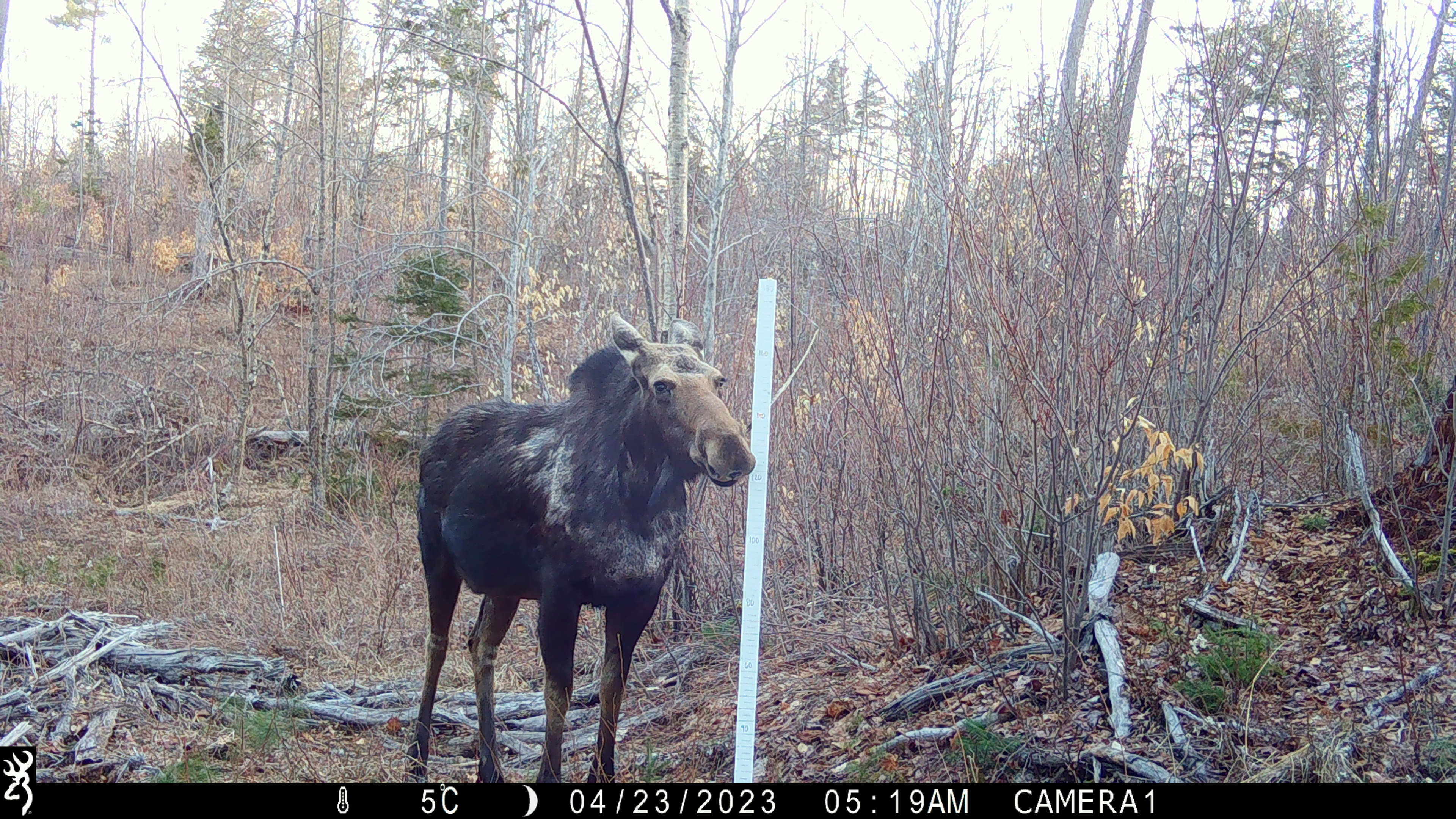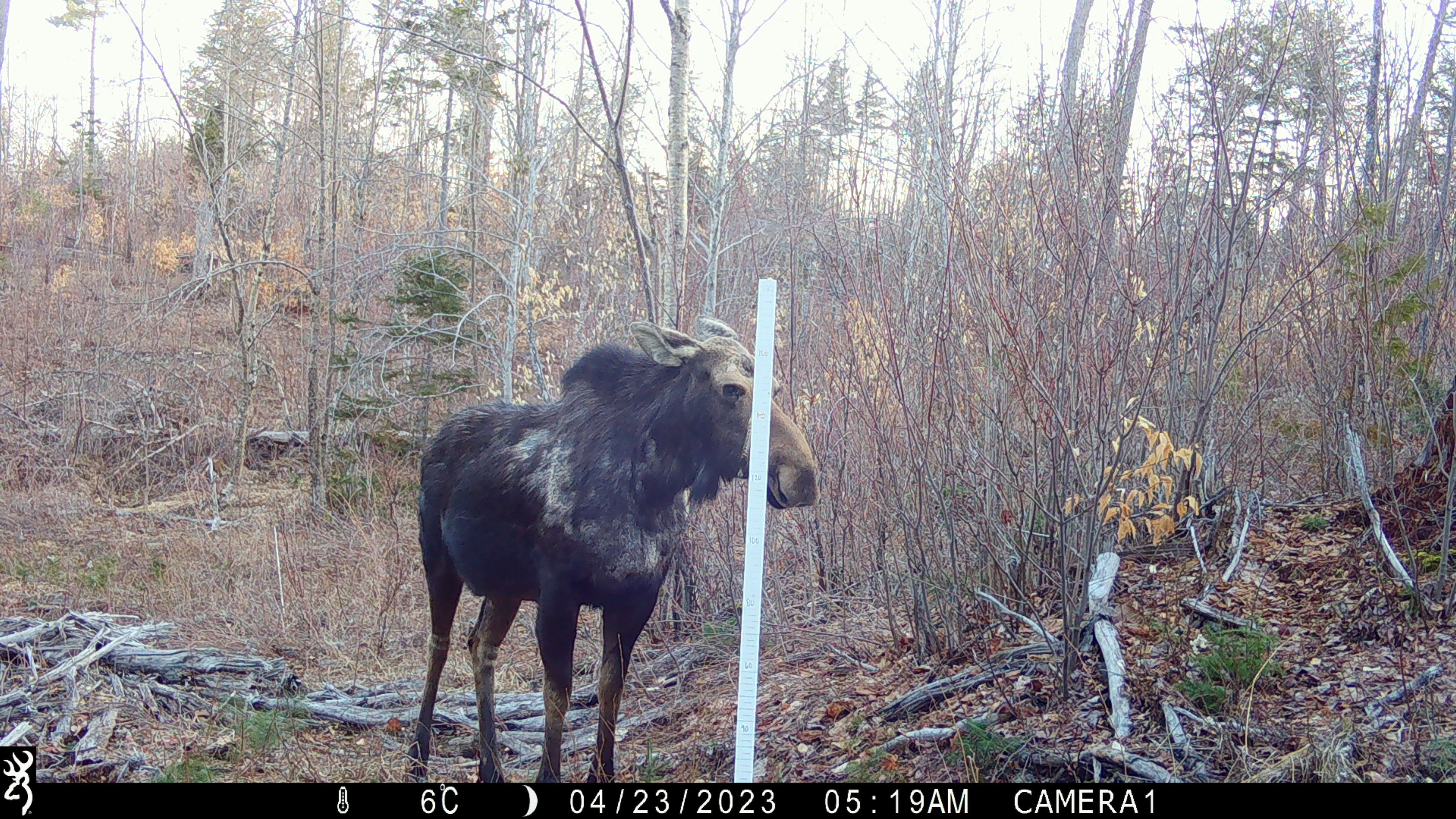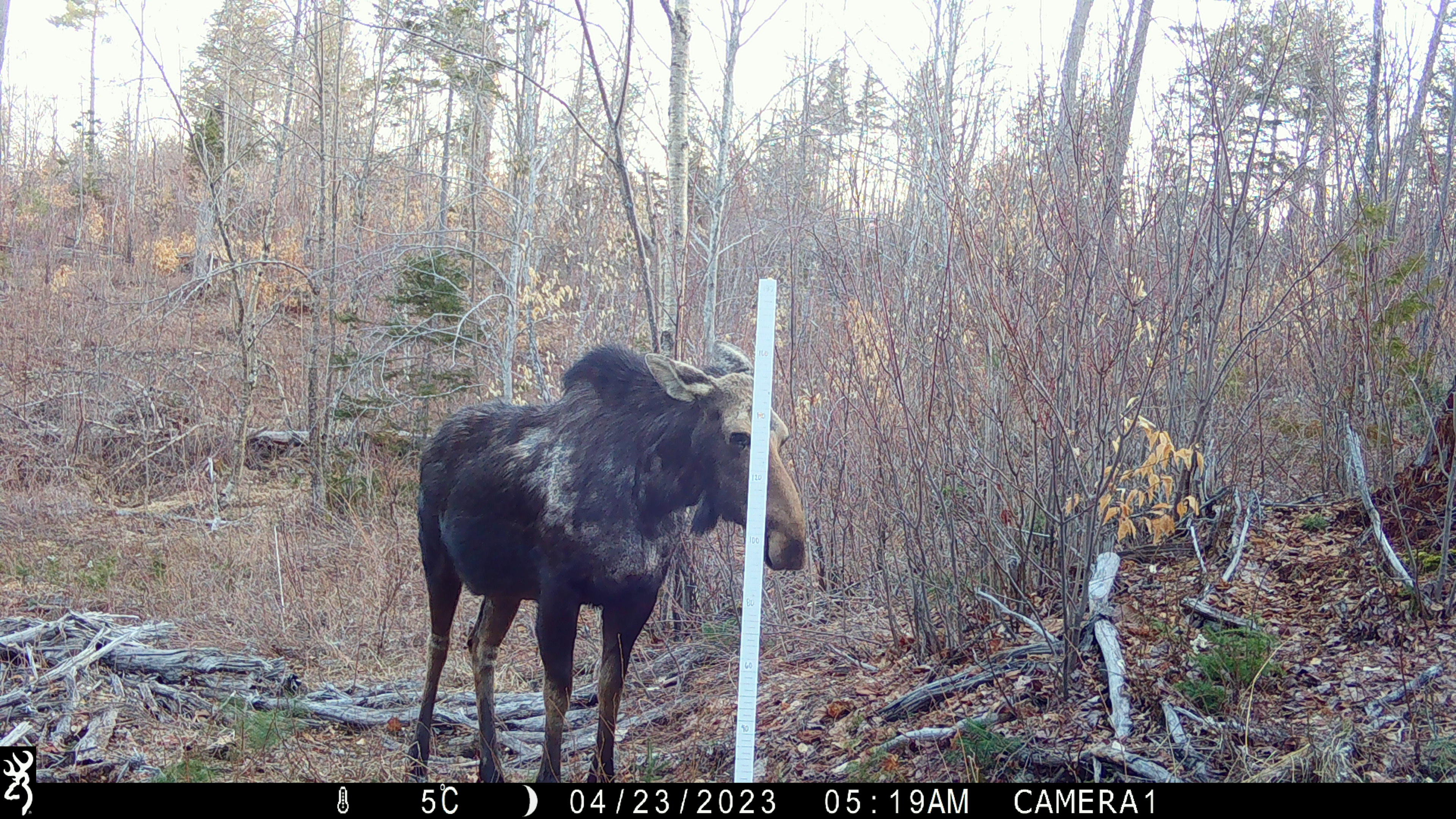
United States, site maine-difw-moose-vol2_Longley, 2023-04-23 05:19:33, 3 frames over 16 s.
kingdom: Animalia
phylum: Chordata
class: Mammalia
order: Artiodactyla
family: Cervidae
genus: Alces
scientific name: Alces alces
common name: moose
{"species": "moose (Alces alces)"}